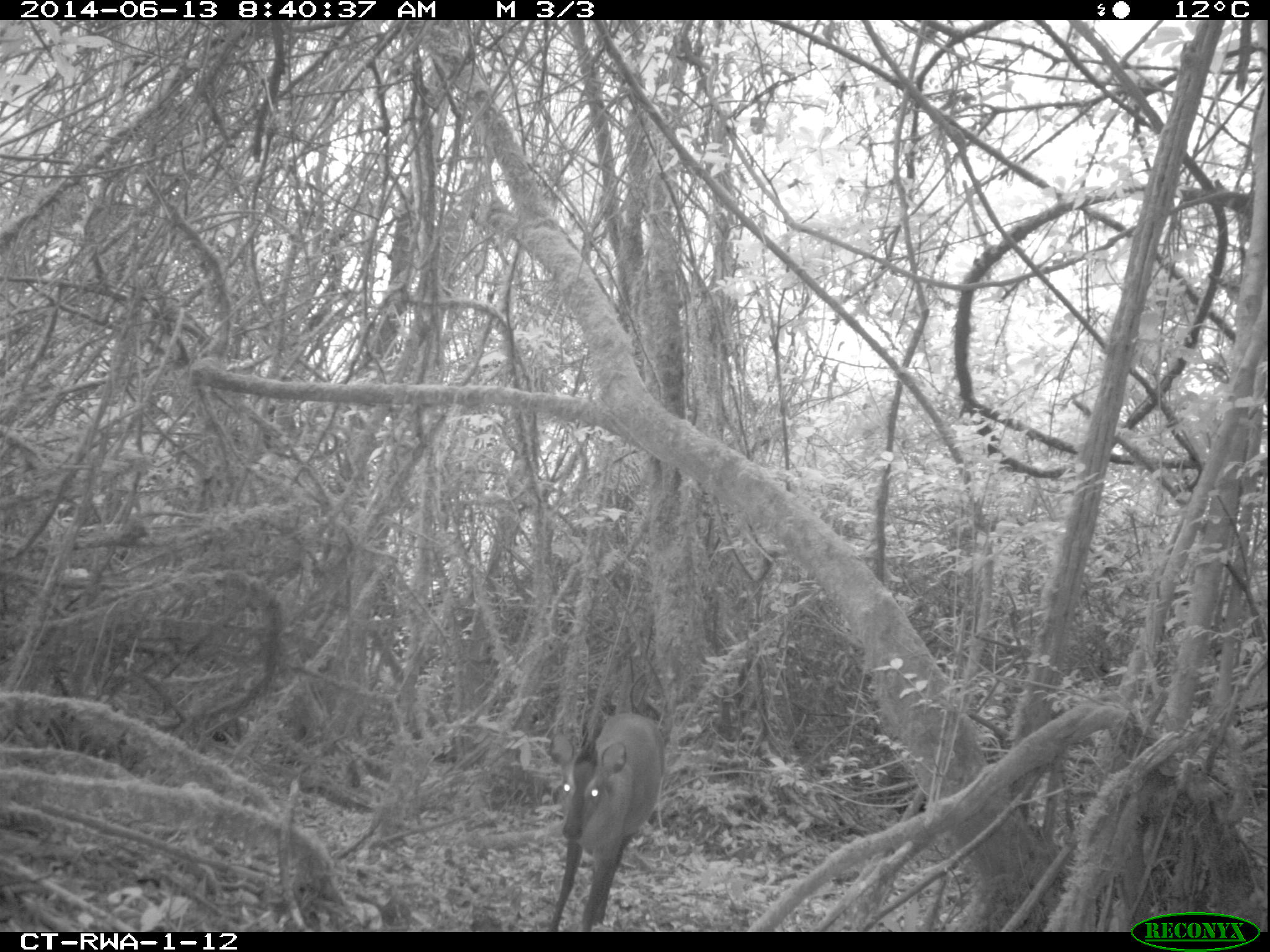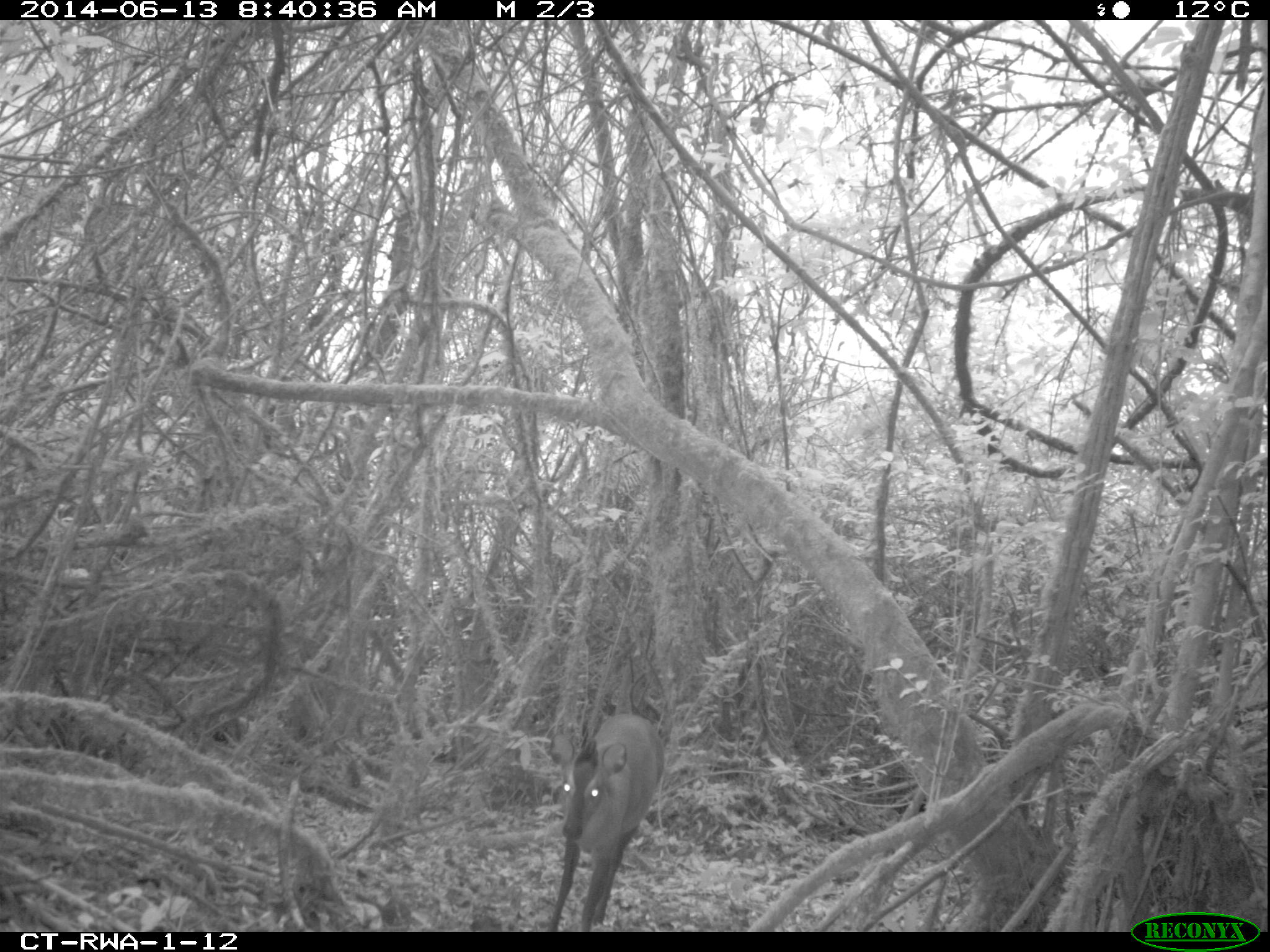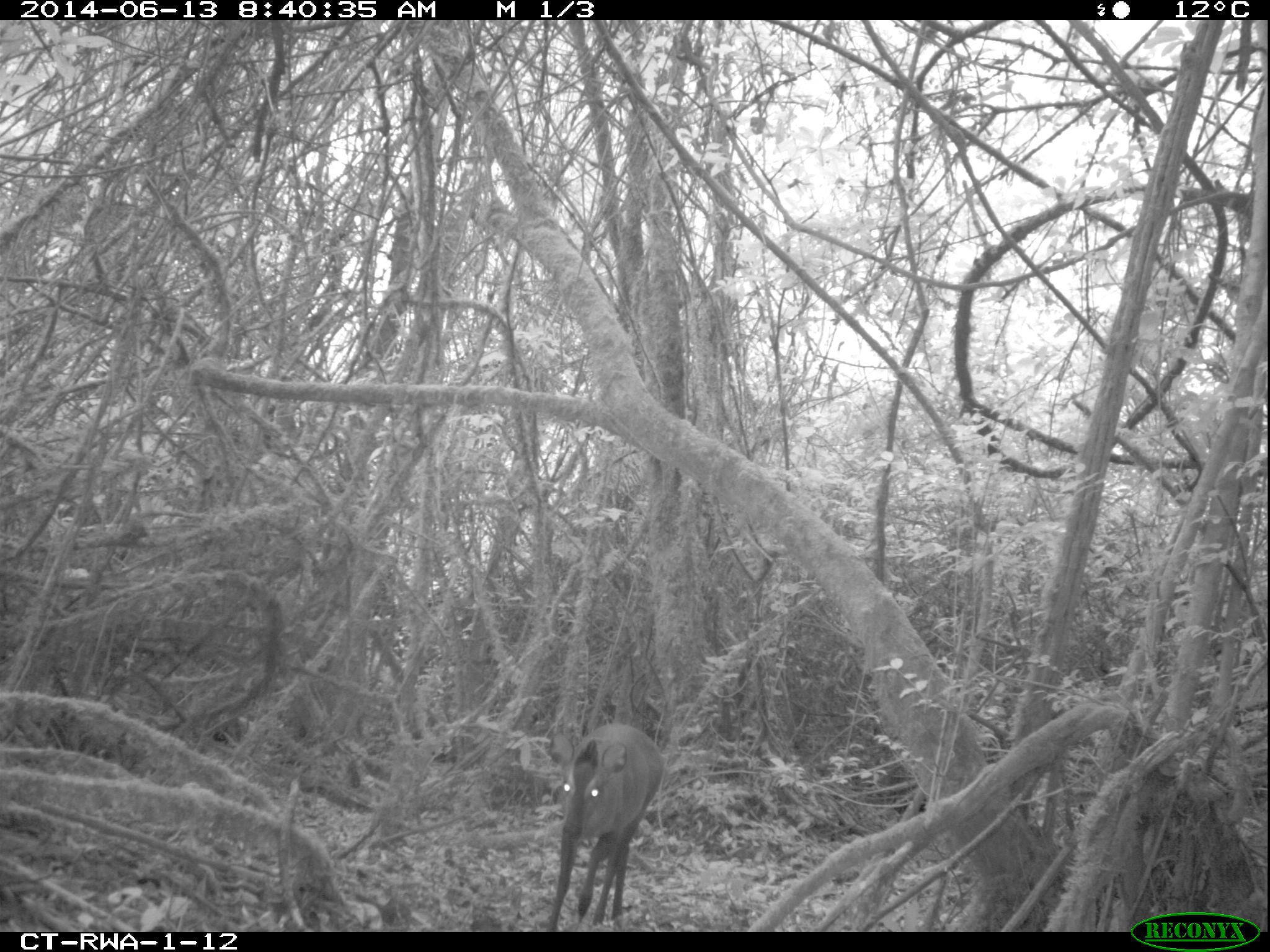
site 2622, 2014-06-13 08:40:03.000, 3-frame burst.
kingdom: Animalia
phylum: Chordata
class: Mammalia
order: Artiodactyla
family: Bovidae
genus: Cephalophus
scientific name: Cephalophus nigrifrons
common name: black-fronted duiker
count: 1